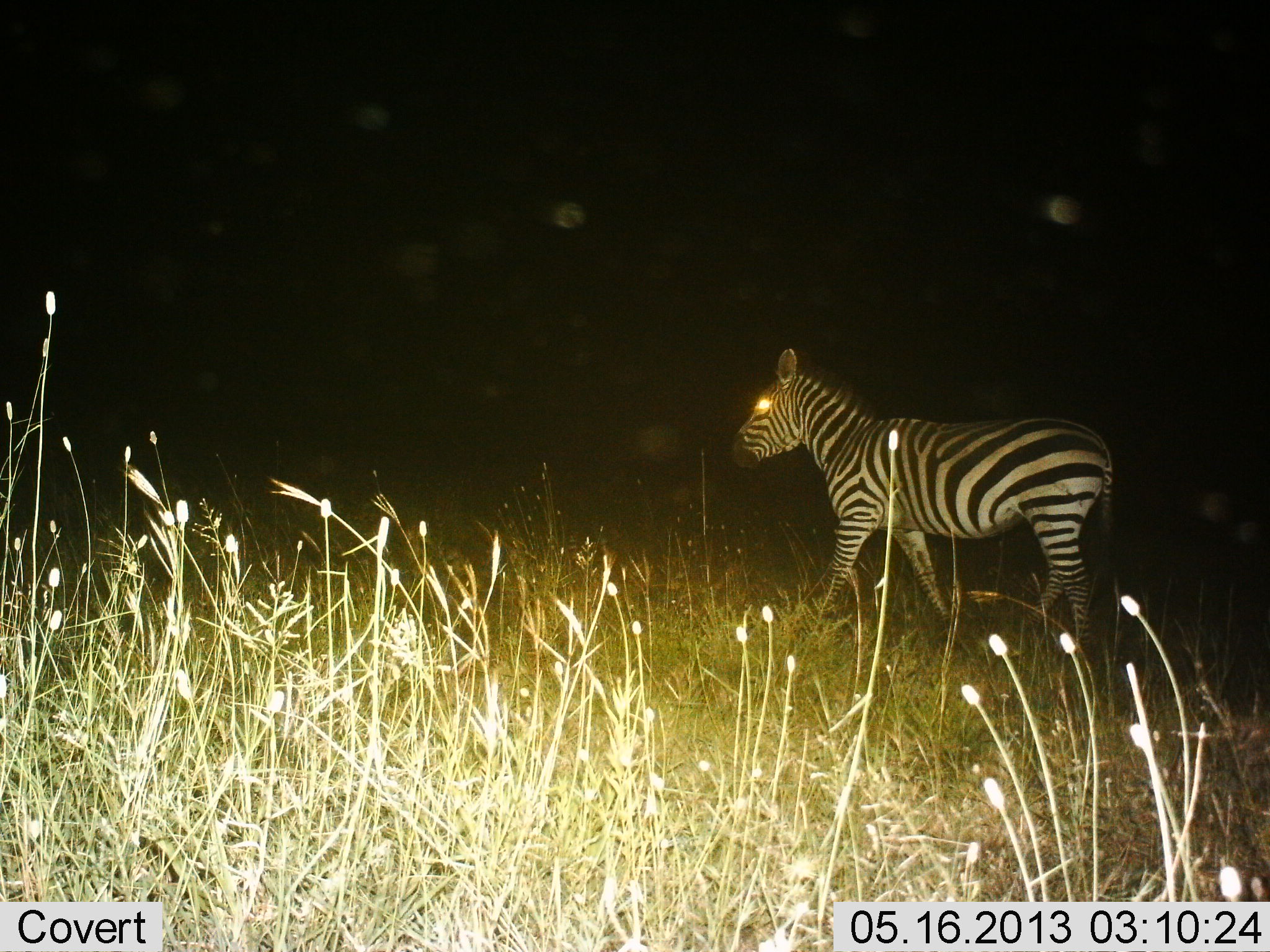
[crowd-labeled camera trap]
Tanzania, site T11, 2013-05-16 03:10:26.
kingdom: Animalia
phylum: Chordata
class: Mammalia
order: Perissodactyla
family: Equidae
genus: Equus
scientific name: Equus quagga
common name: plains zebra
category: zebra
Zebra (plains zebra) (Equus quagga), count 1. Behavior (volunteer vote fractions): standing 20%, resting 0%, moving 80%, interacting 0%. Young present (vote fraction): 0%. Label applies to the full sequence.